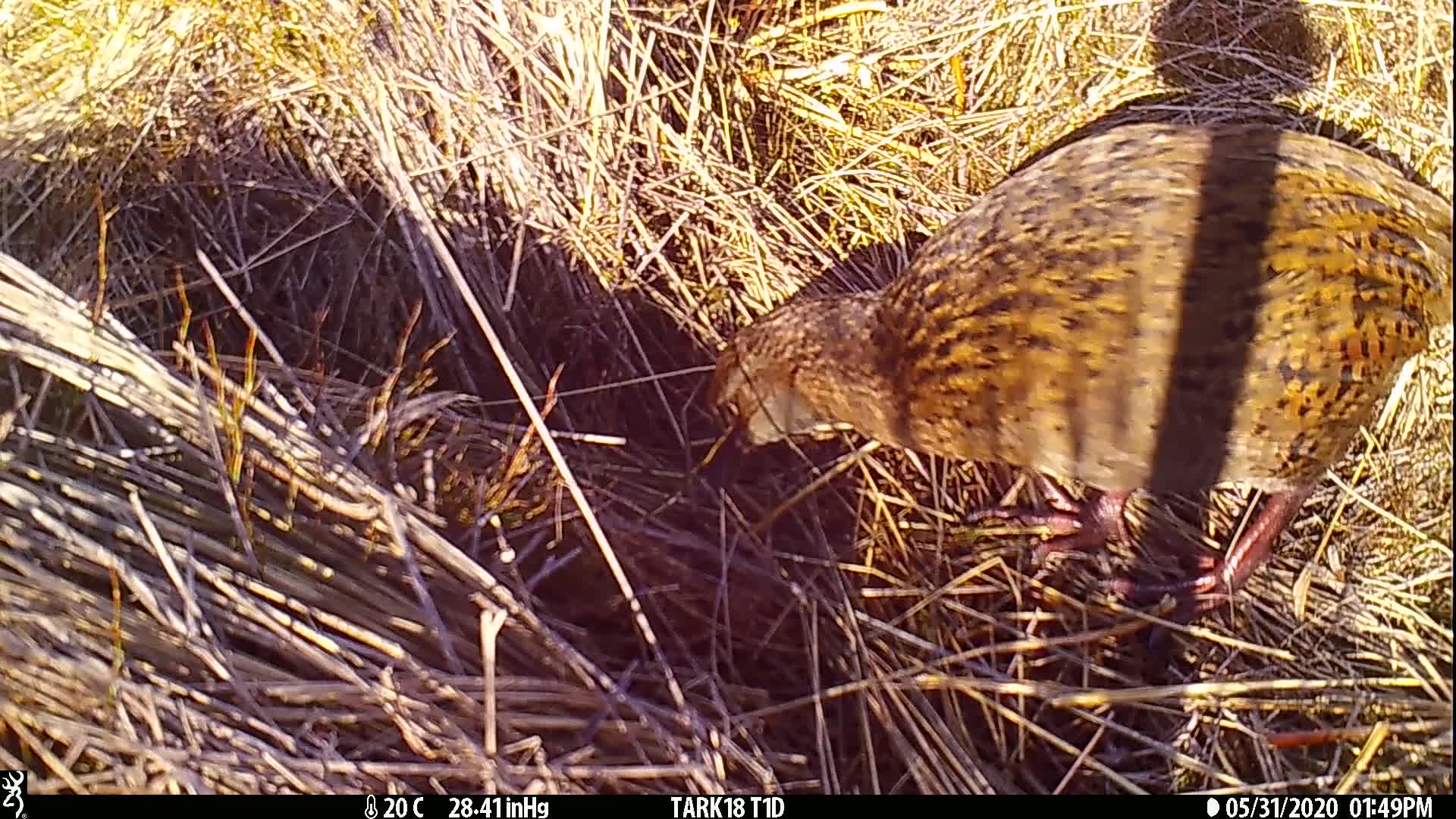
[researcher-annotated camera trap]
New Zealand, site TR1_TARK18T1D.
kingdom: Animalia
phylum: Chordata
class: Aves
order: Gruiformes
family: Rallidae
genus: Gallirallus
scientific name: Gallirallus australis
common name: weka